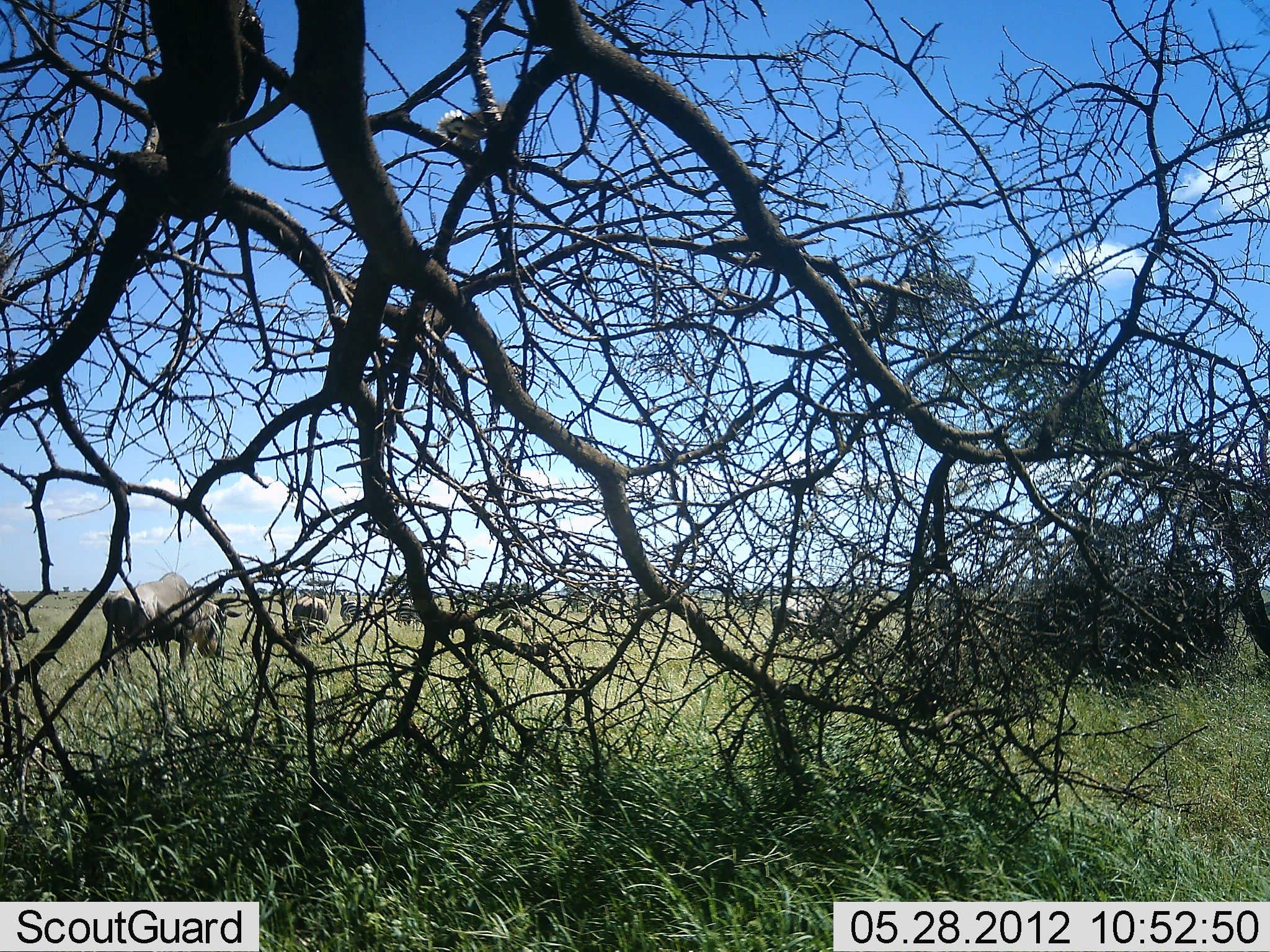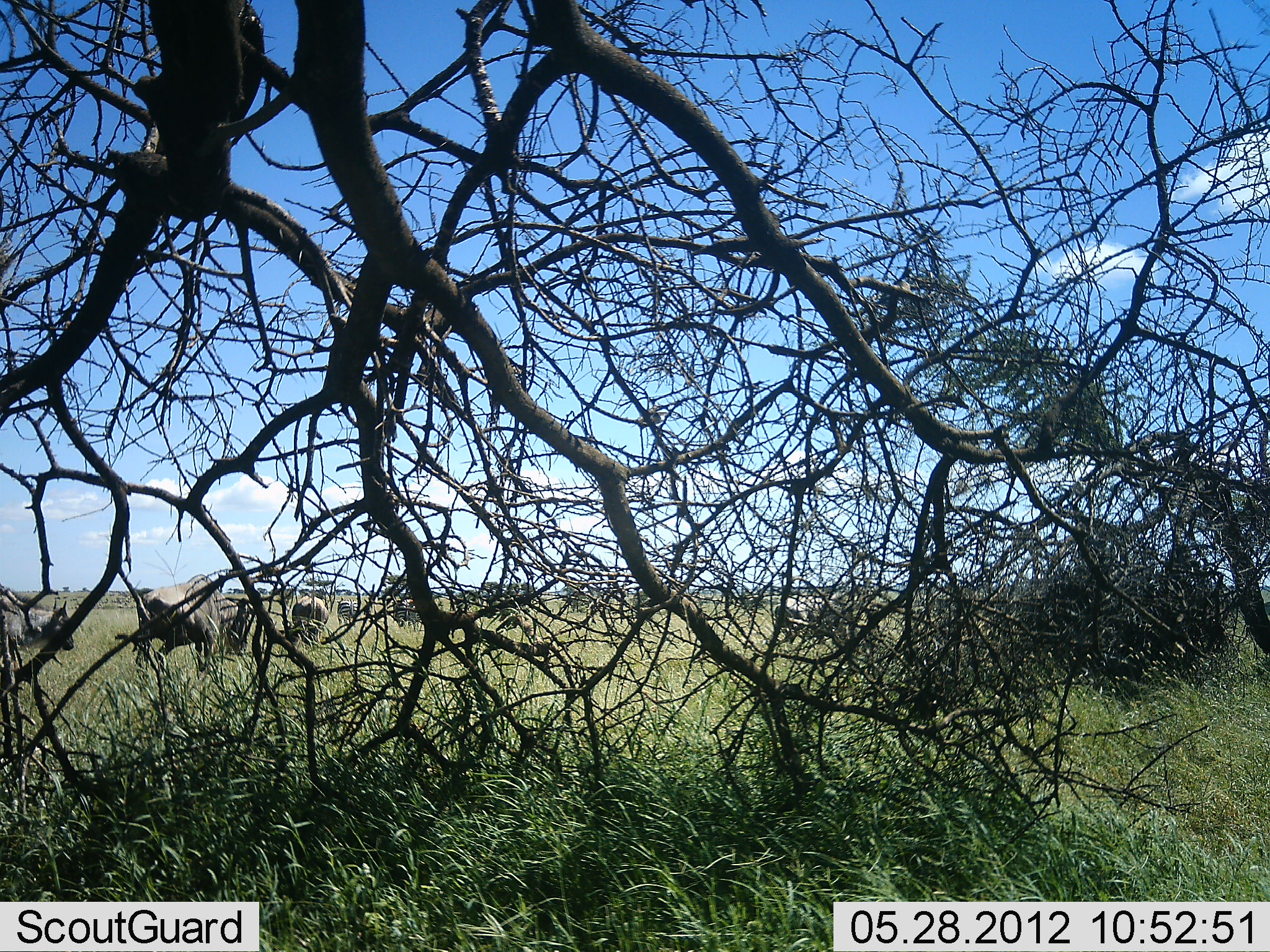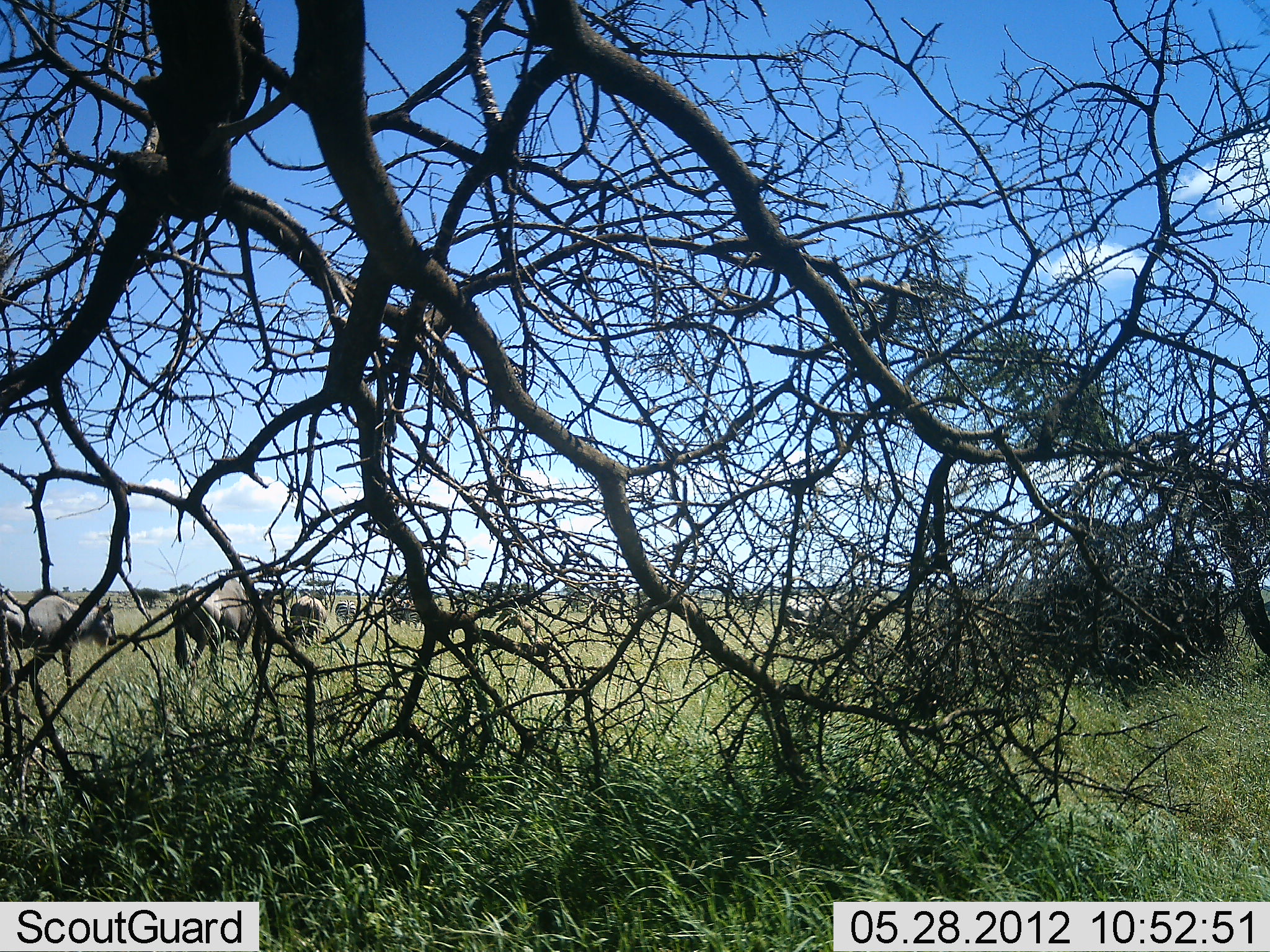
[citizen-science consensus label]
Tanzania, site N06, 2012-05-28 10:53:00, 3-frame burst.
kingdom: Animalia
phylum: Chordata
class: Mammalia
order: Artiodactyla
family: Bovidae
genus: Connochaetes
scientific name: Connochaetes taurinus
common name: blue wildebeest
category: wildebeest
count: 6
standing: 21%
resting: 0%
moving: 62%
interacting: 4%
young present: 0%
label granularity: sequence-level